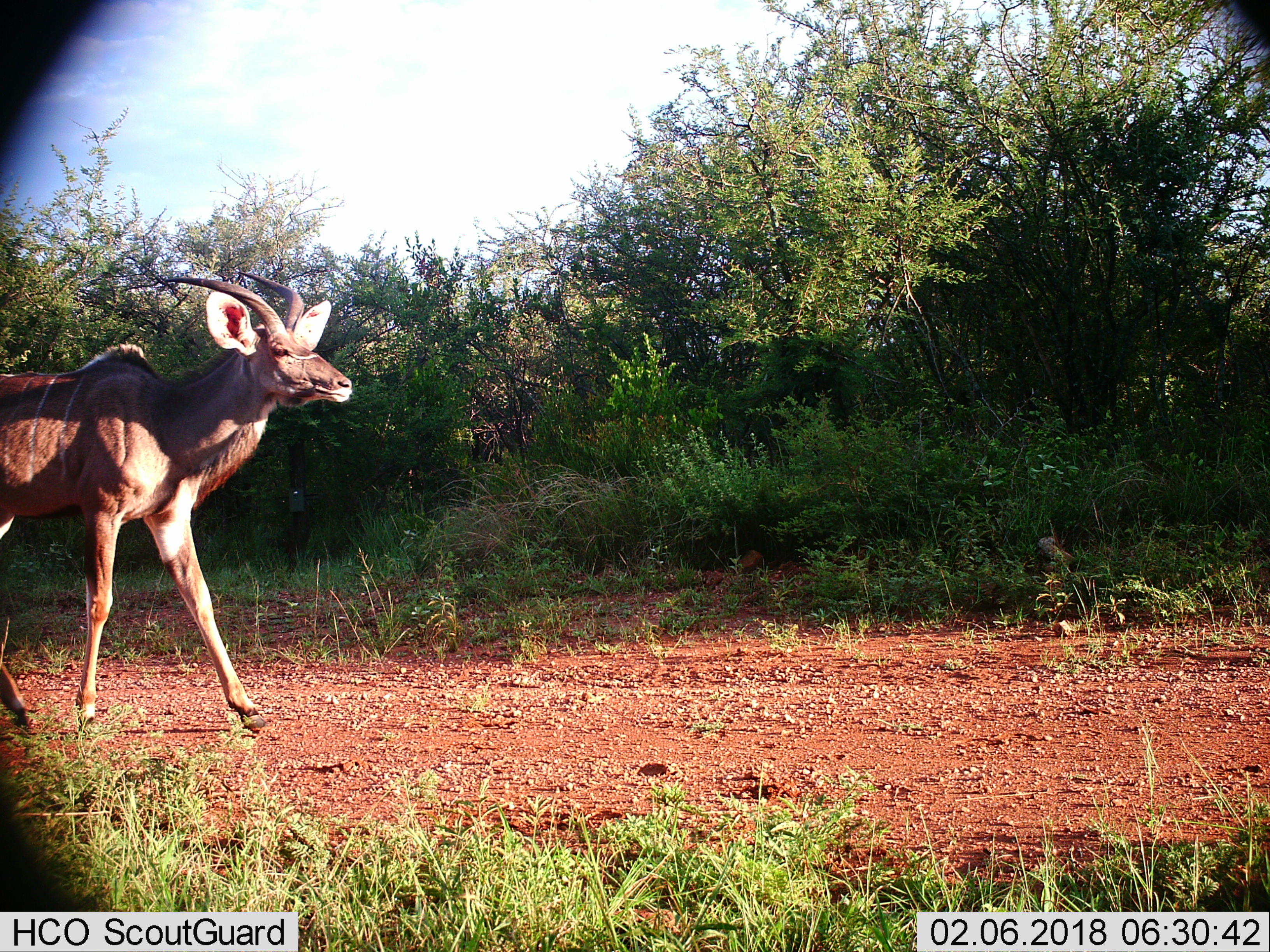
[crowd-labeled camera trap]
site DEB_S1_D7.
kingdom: Animalia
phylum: Chordata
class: Mammalia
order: Artiodactyla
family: Bovidae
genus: Tragelaphus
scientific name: Tragelaphus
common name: kudu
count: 1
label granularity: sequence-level